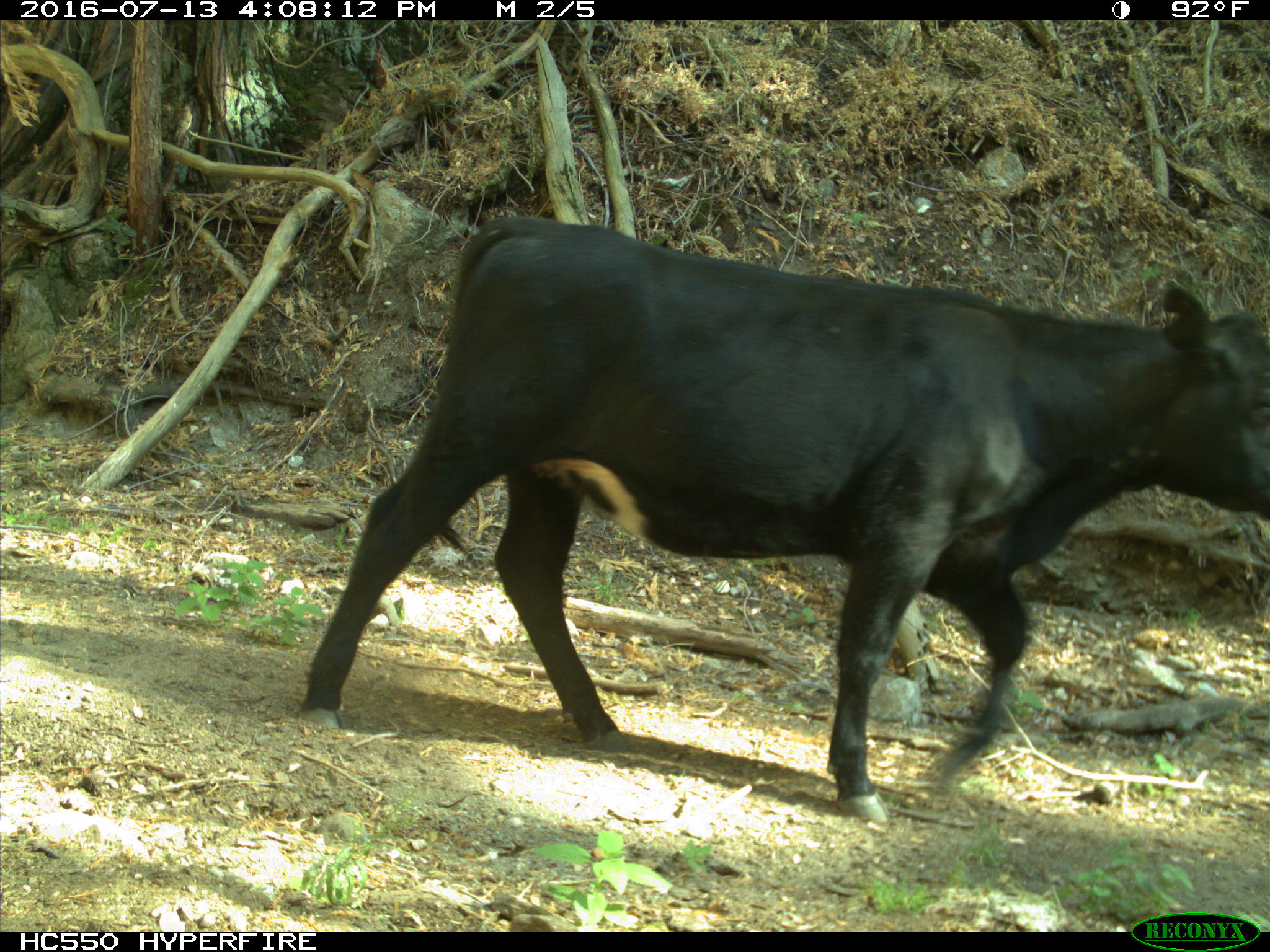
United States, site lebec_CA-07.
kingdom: Animalia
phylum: Chordata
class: Mammalia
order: Artiodactyla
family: Bovidae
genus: Bos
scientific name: Bos taurus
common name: domestic cow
Bos taurus (domestic cow).